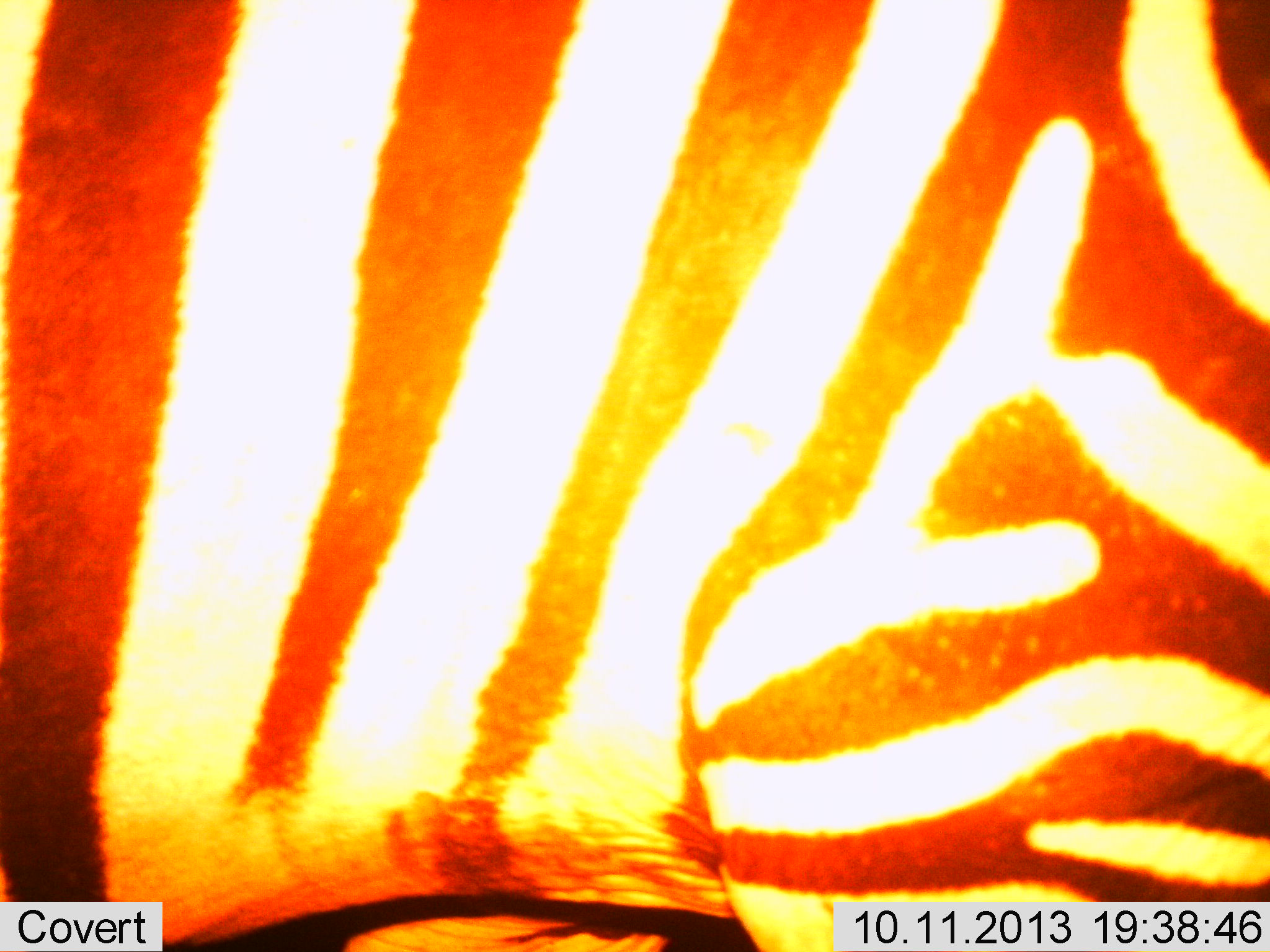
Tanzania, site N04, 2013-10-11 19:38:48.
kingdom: Animalia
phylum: Chordata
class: Mammalia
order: Perissodactyla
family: Equidae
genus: Equus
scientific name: Equus quagga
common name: plains zebra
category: zebra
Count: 1.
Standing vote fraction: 100%.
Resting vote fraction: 0%.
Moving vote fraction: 0%.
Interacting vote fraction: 0%.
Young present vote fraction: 0%.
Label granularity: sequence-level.